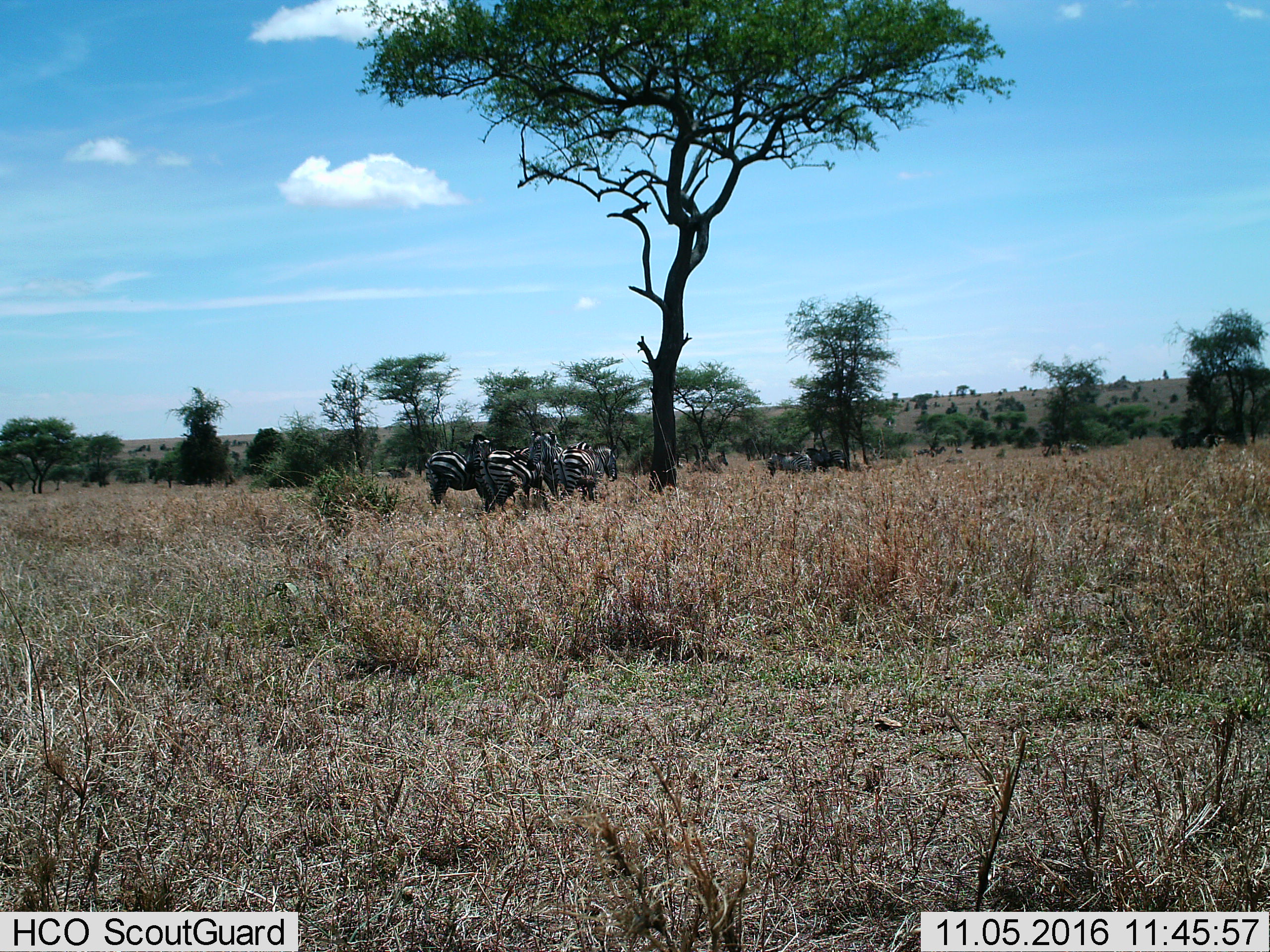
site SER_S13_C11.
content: unidentified animal